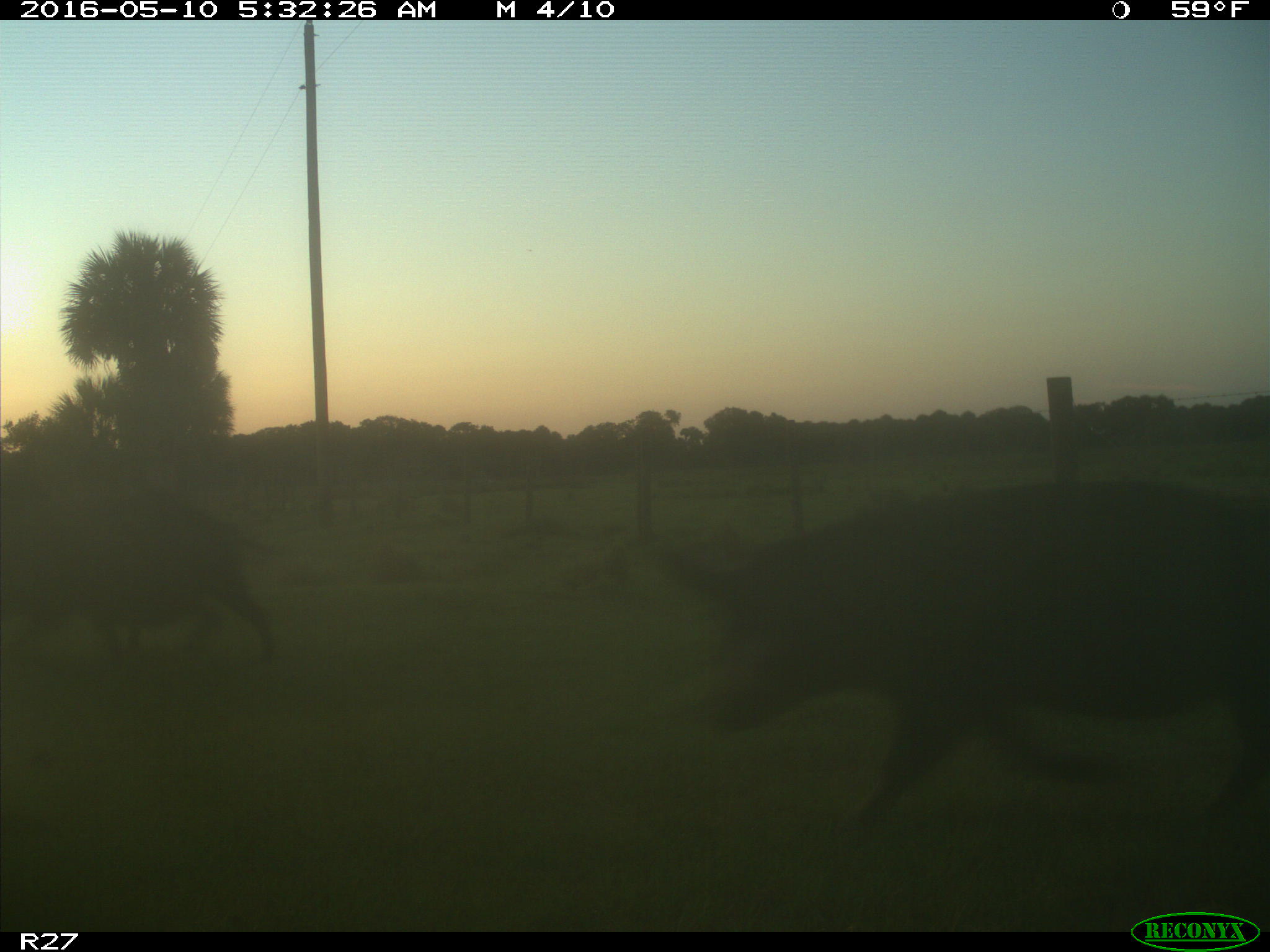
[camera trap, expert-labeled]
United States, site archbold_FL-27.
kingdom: Animalia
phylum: Chordata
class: Mammalia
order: Artiodactyla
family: Suidae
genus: Sus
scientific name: Sus scrofa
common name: wild boar